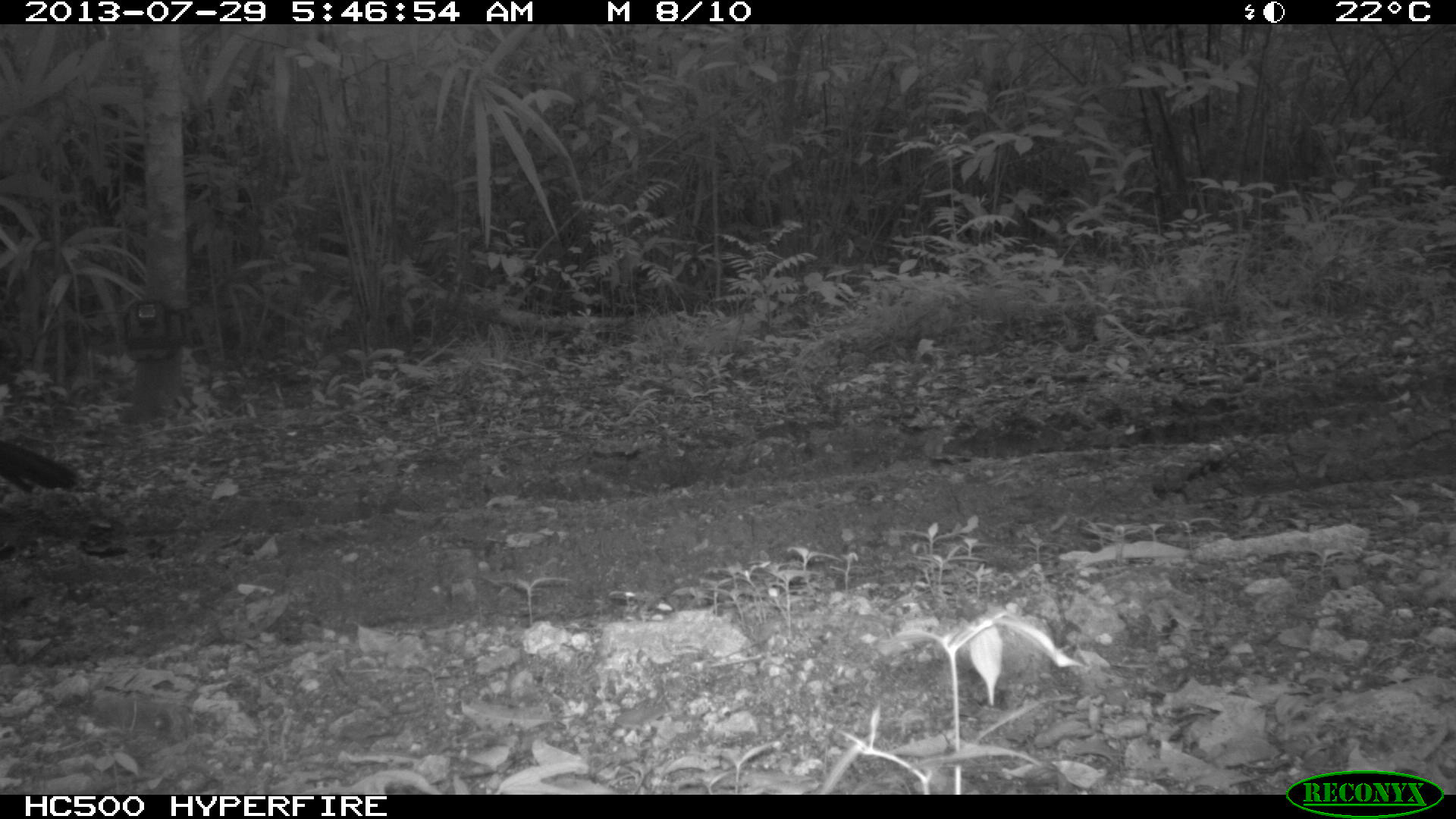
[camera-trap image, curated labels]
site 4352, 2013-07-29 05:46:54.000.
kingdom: Animalia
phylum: Chordata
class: Aves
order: Galliformes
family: Cracidae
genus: Crax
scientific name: Crax rubra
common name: great curassow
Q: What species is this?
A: Crax rubra (great curassow).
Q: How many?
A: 1.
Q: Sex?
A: Male.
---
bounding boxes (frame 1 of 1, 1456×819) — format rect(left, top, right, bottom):
crax rubra: rect(0, 440, 78, 495)